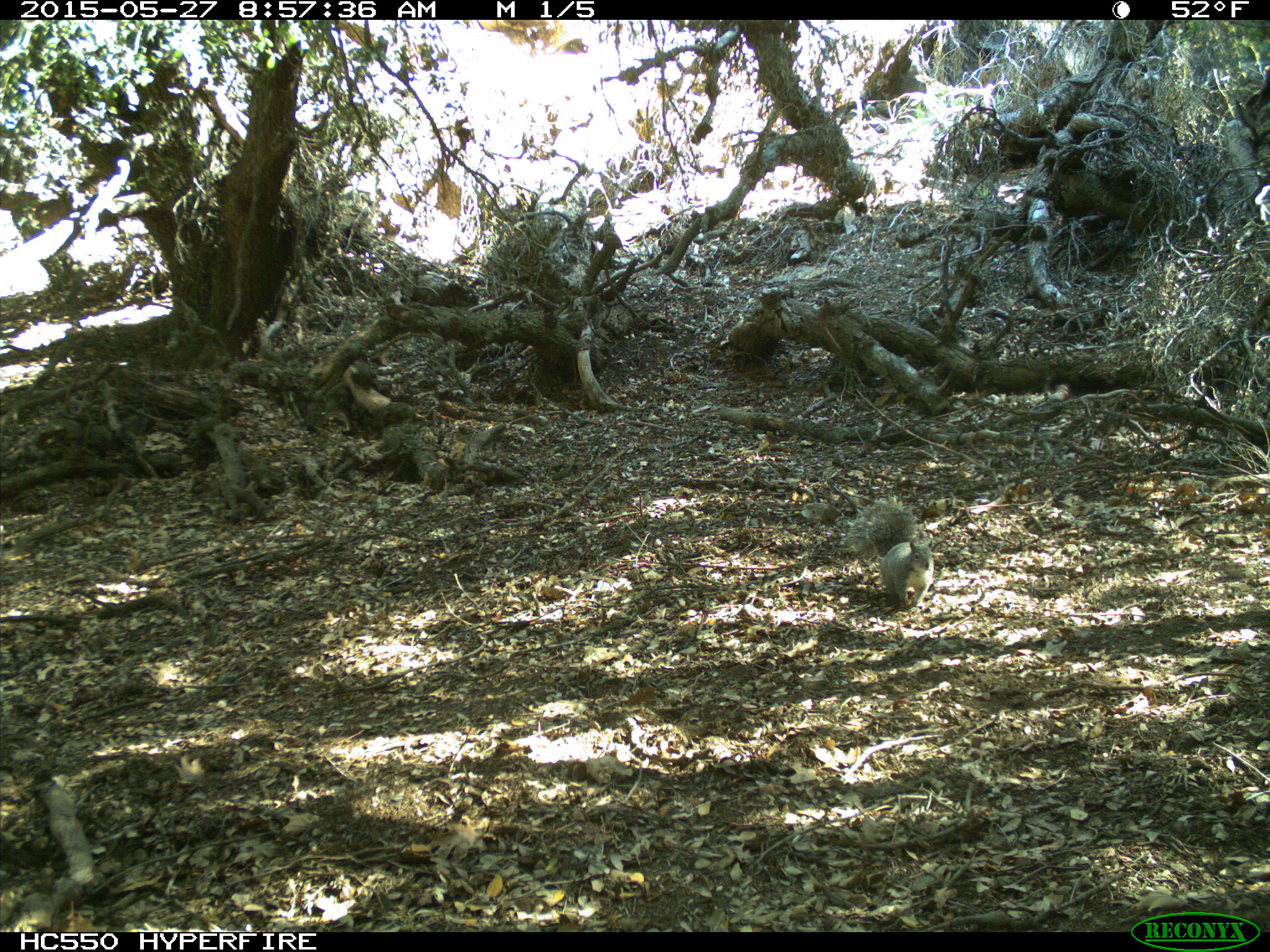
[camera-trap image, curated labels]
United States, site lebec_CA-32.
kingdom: Animalia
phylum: Chordata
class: Mammalia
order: Rodentia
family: Sciuridae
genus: Sciurus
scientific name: Sciurus carolinensis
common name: eastern gray squirrel